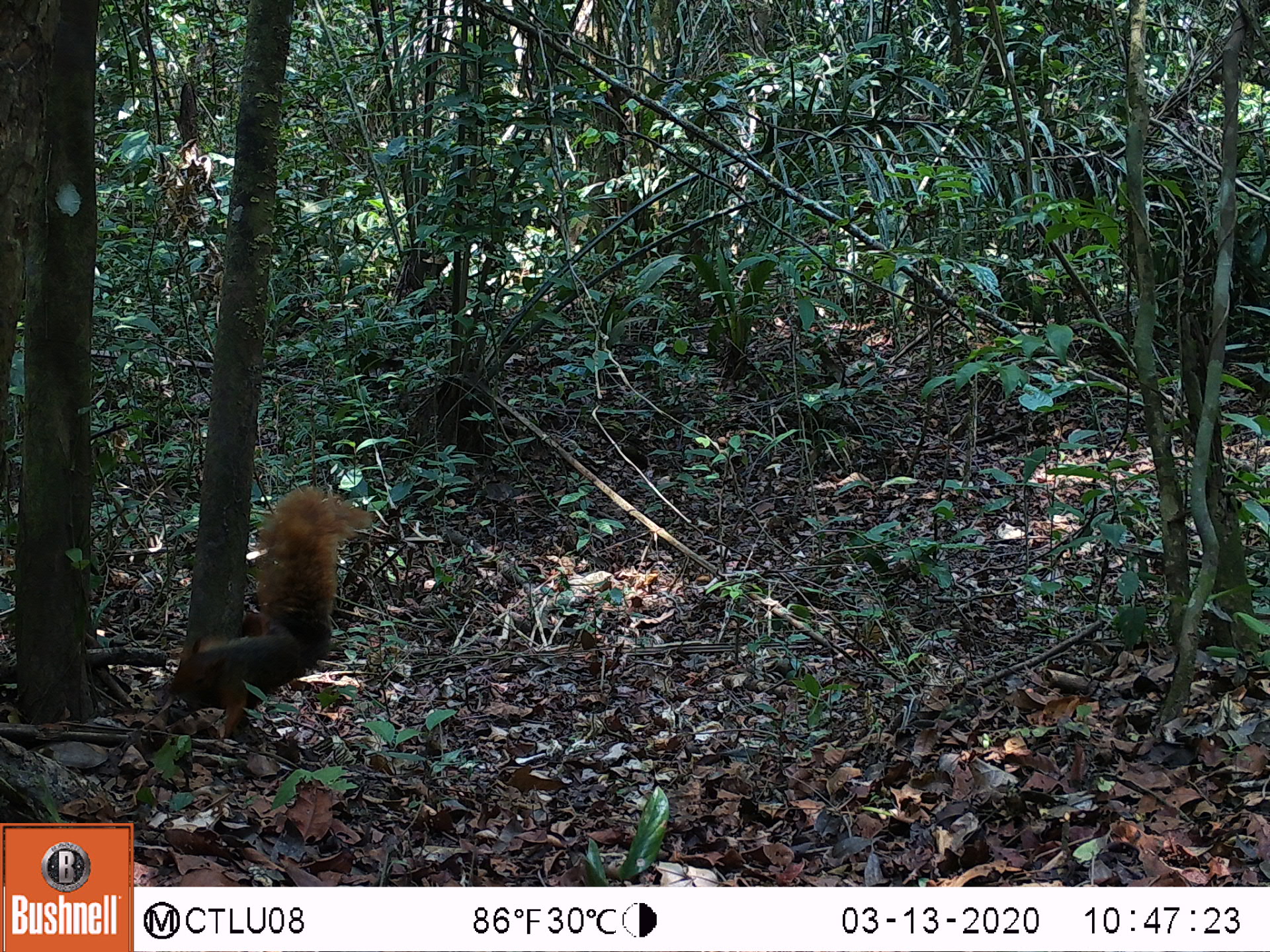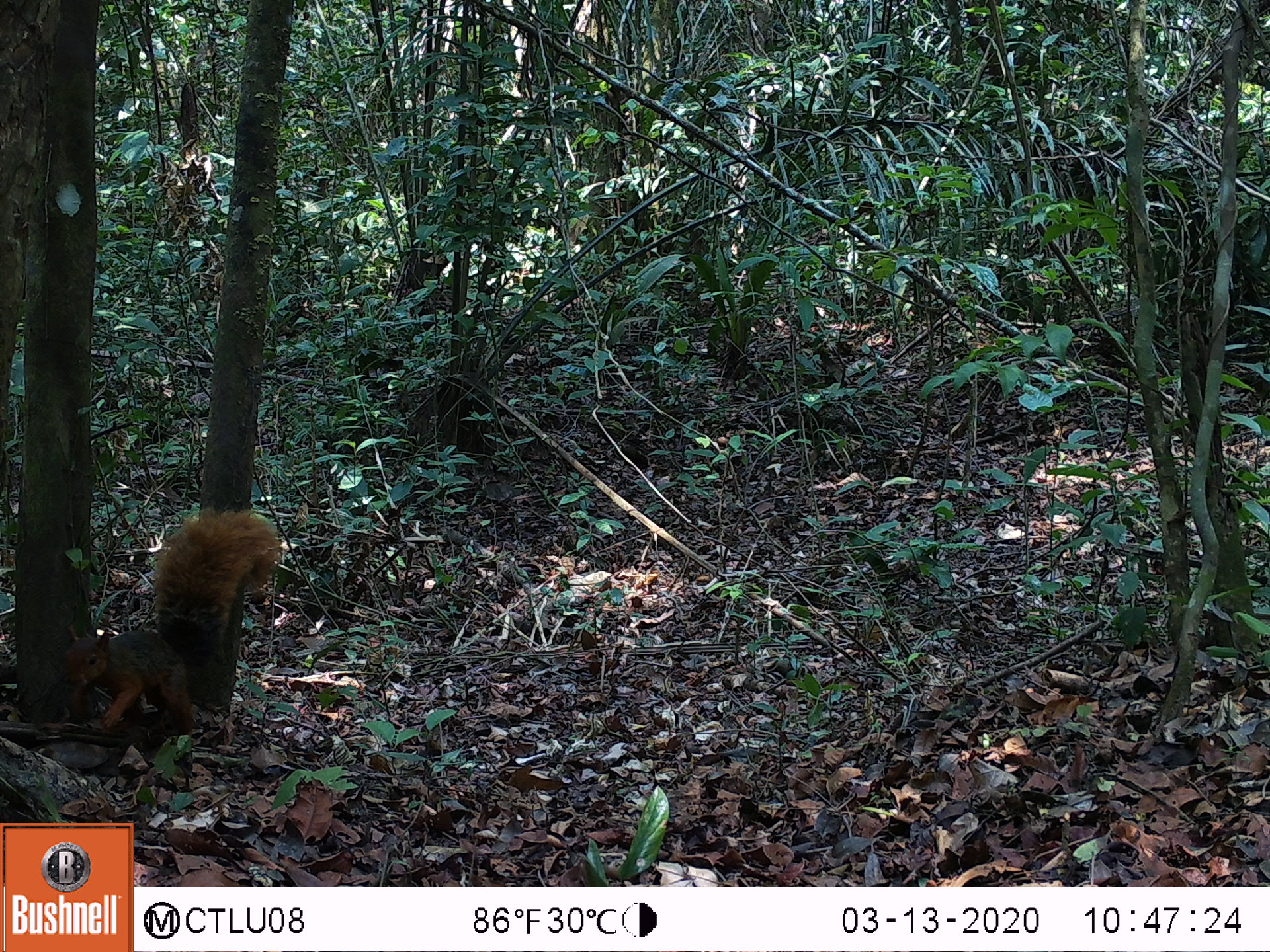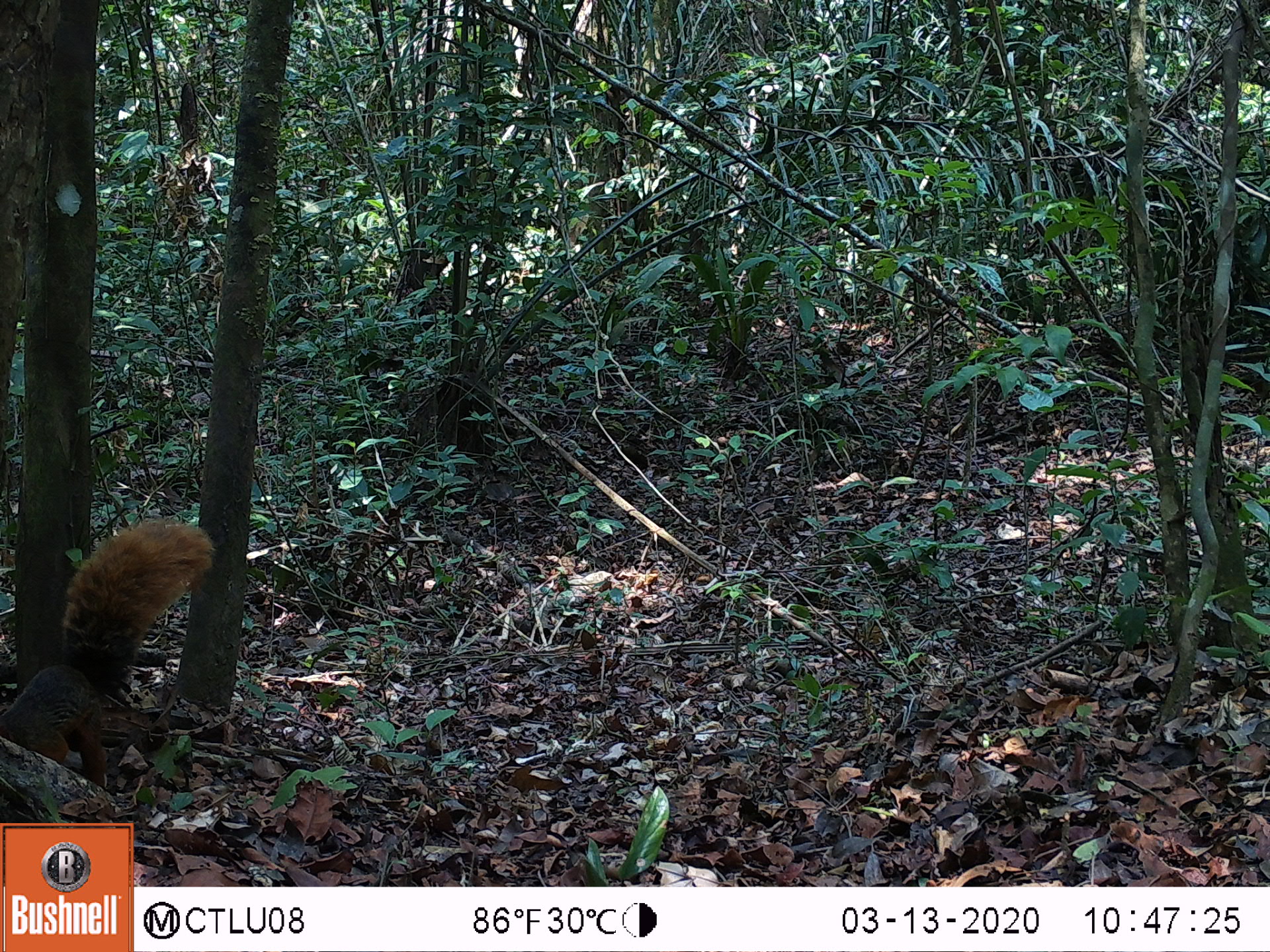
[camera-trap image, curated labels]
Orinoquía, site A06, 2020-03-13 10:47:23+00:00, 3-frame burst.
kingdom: Animalia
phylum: Chordata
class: Mammalia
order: Rodentia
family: Sciuridae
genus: Sciurus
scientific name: Sciurus igniventris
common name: northern amazon red squirrel